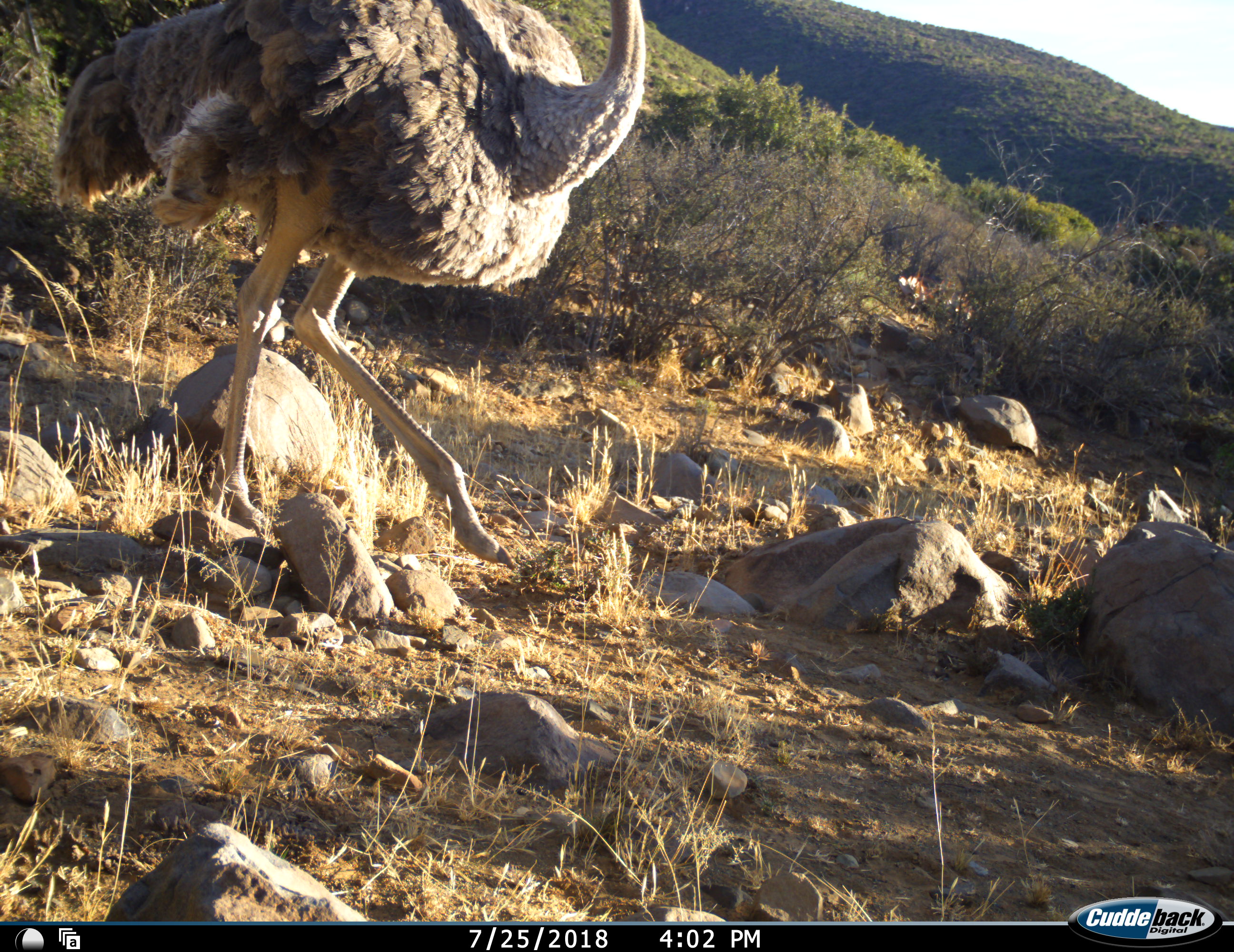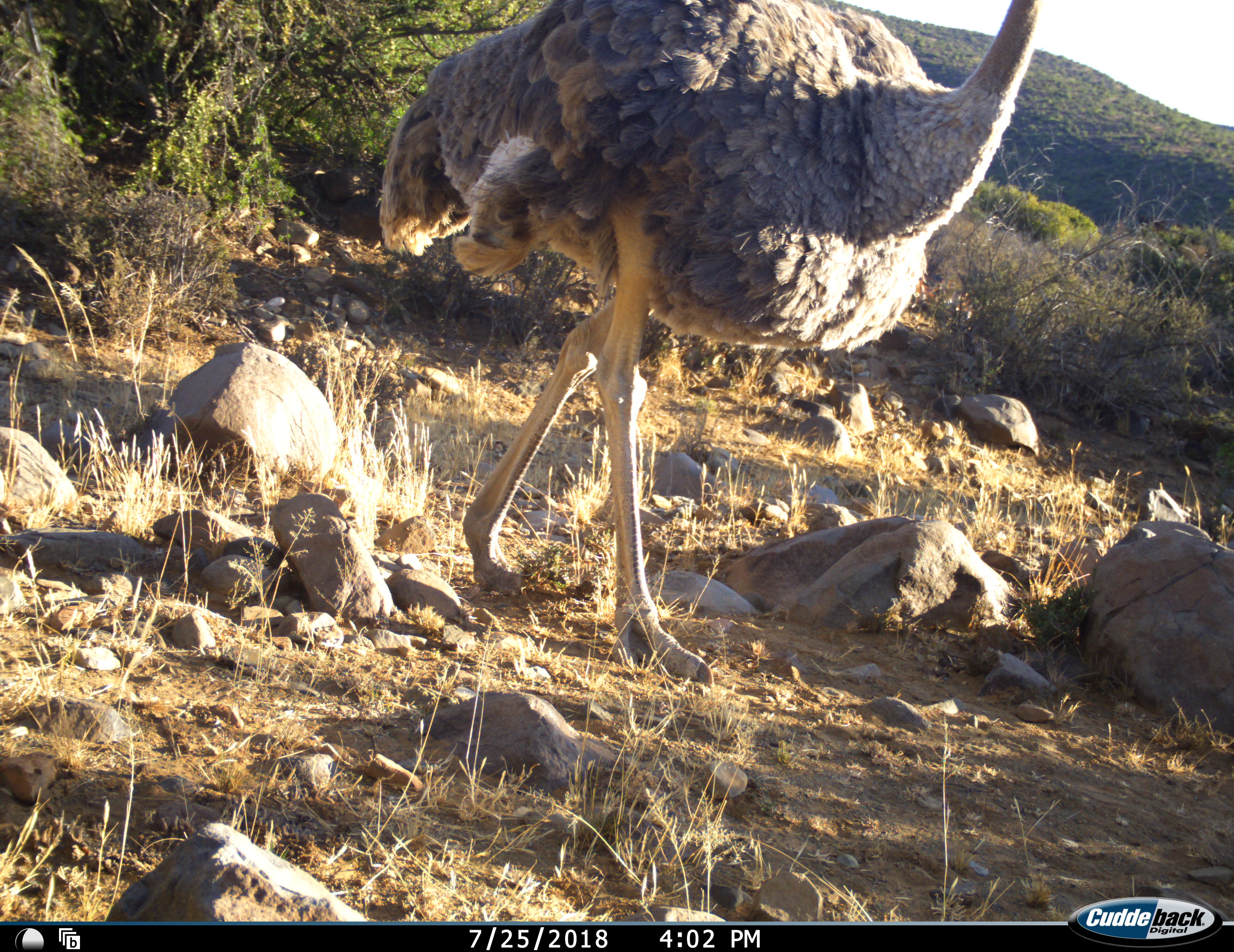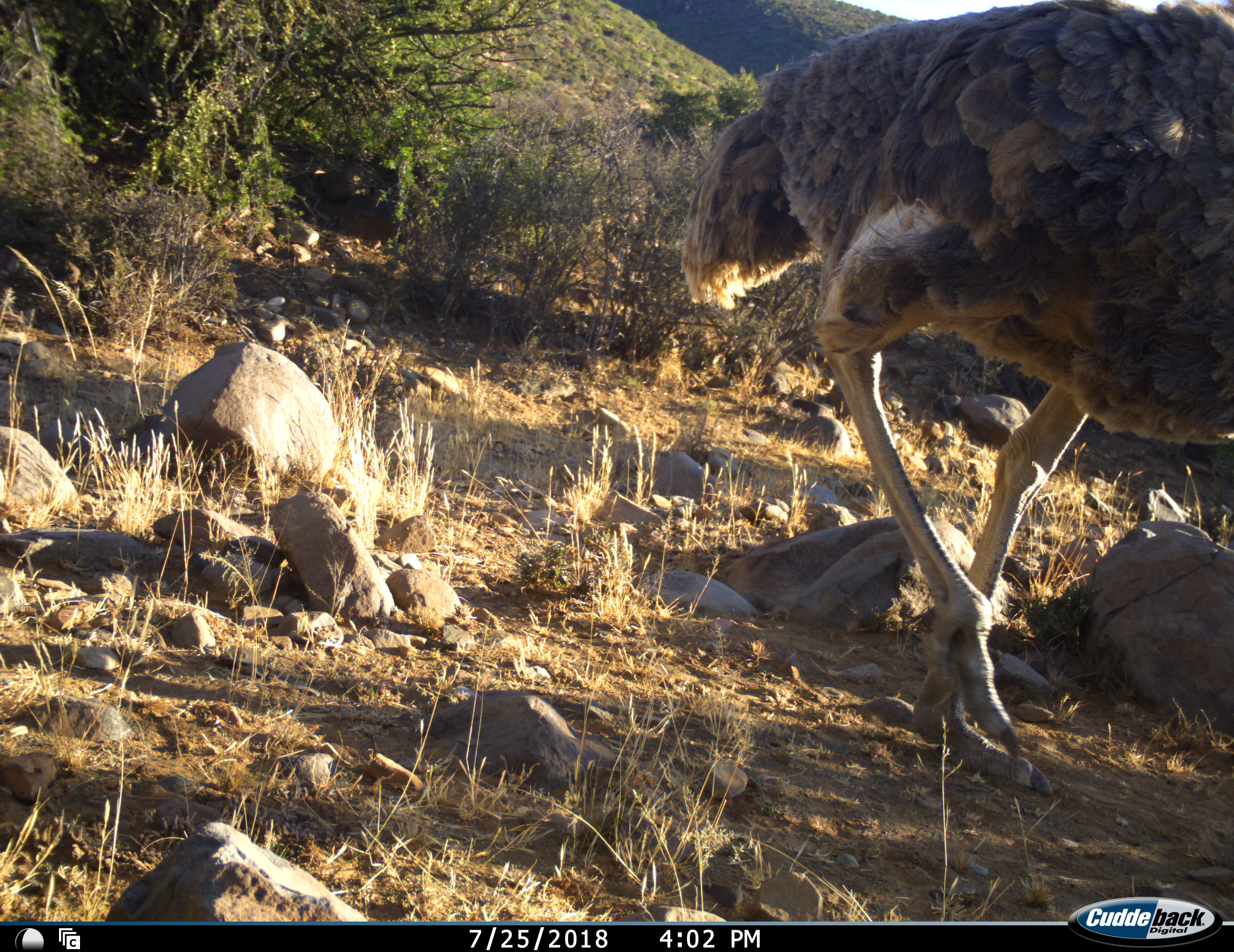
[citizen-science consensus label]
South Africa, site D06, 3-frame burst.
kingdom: Animalia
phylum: Chordata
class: Aves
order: Struthioniformes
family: Struthionidae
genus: Struthio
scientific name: Struthio camelus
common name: ostrich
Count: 1.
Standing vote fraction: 0%.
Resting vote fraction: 0%.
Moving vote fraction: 100%.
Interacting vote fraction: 0%.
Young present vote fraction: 0%.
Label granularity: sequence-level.